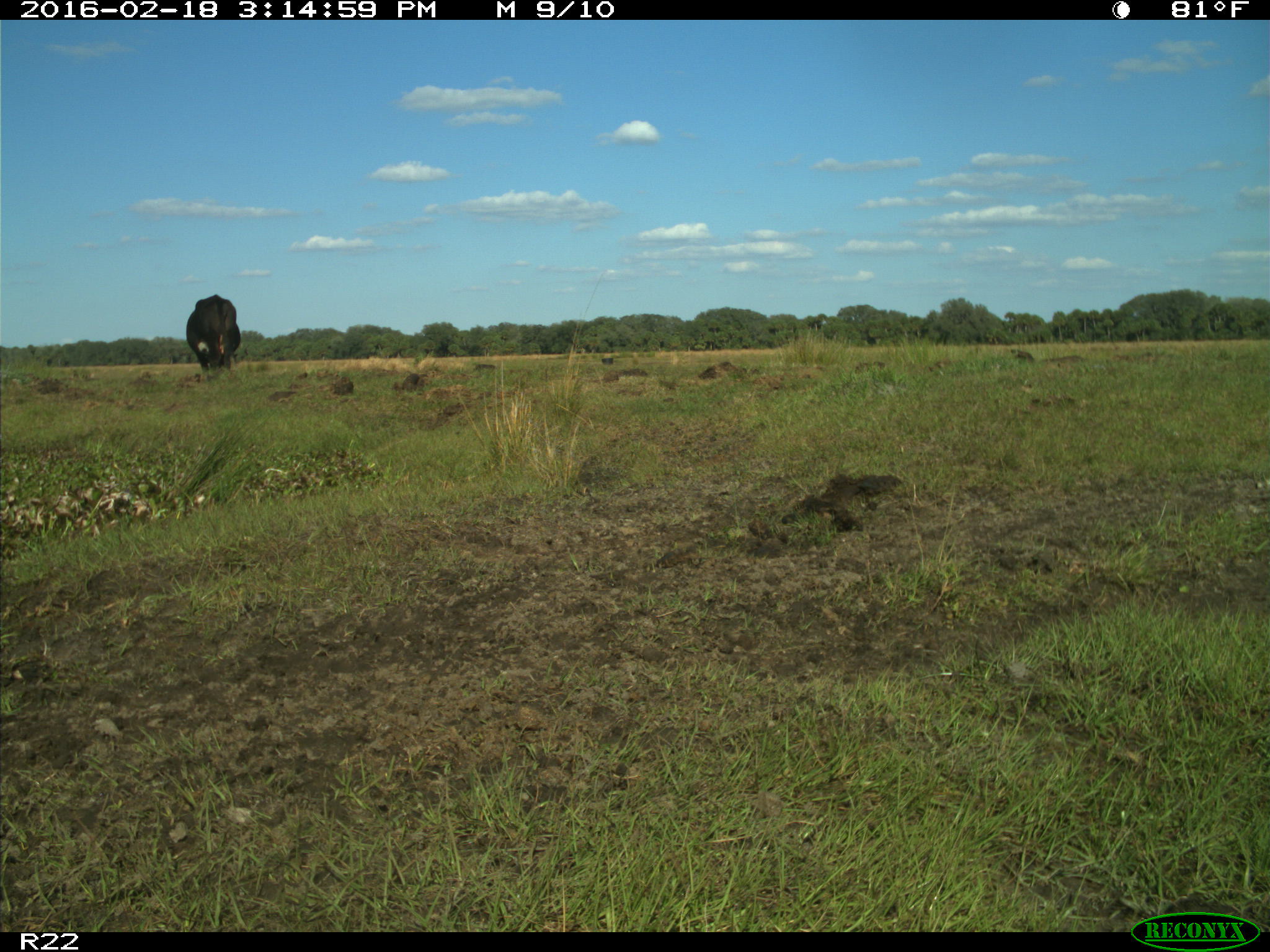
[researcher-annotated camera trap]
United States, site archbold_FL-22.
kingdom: Animalia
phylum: Chordata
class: Mammalia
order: Artiodactyla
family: Bovidae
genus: Bos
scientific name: Bos taurus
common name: domestic cow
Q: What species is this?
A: Bos taurus (domestic cow).